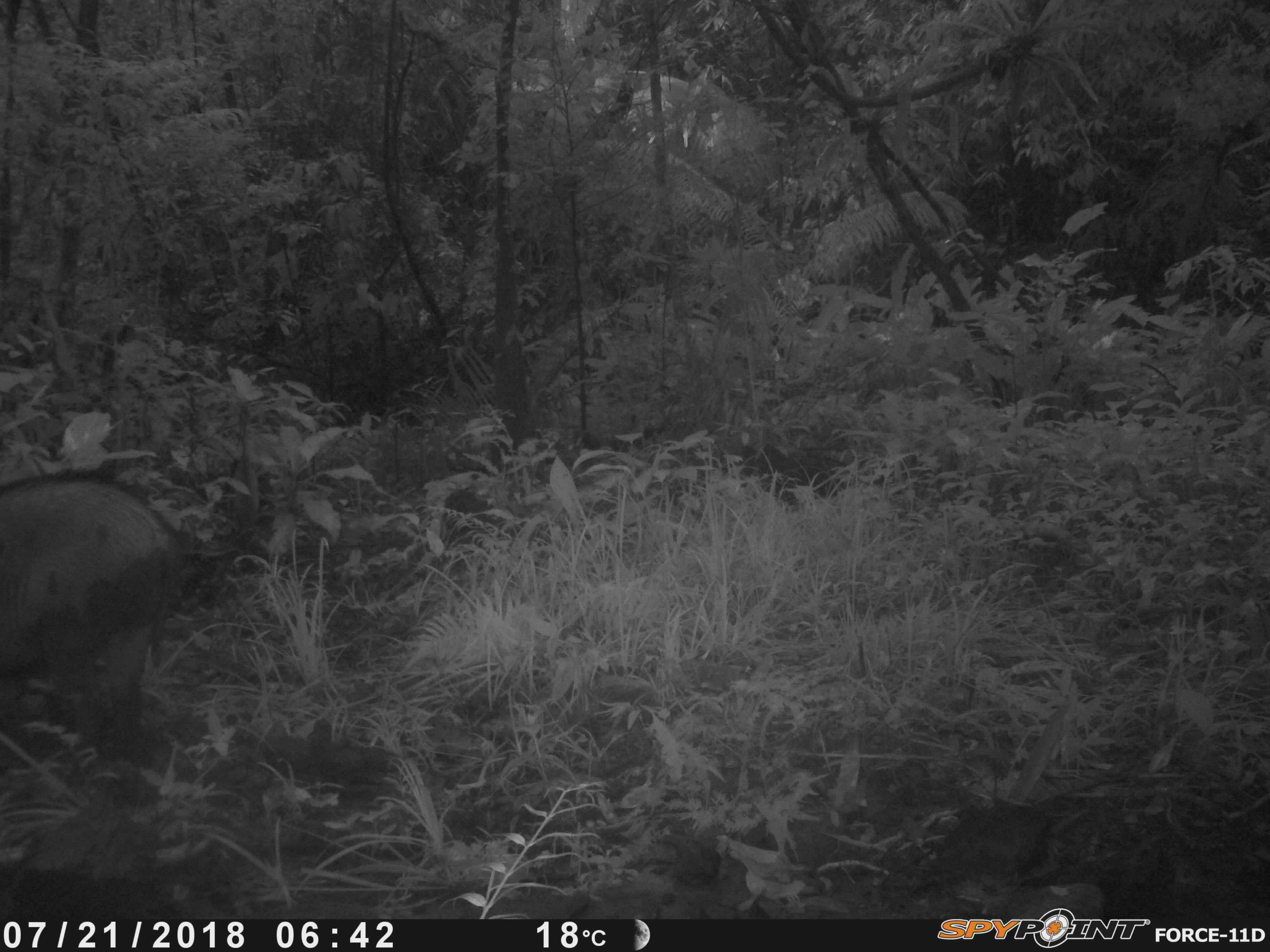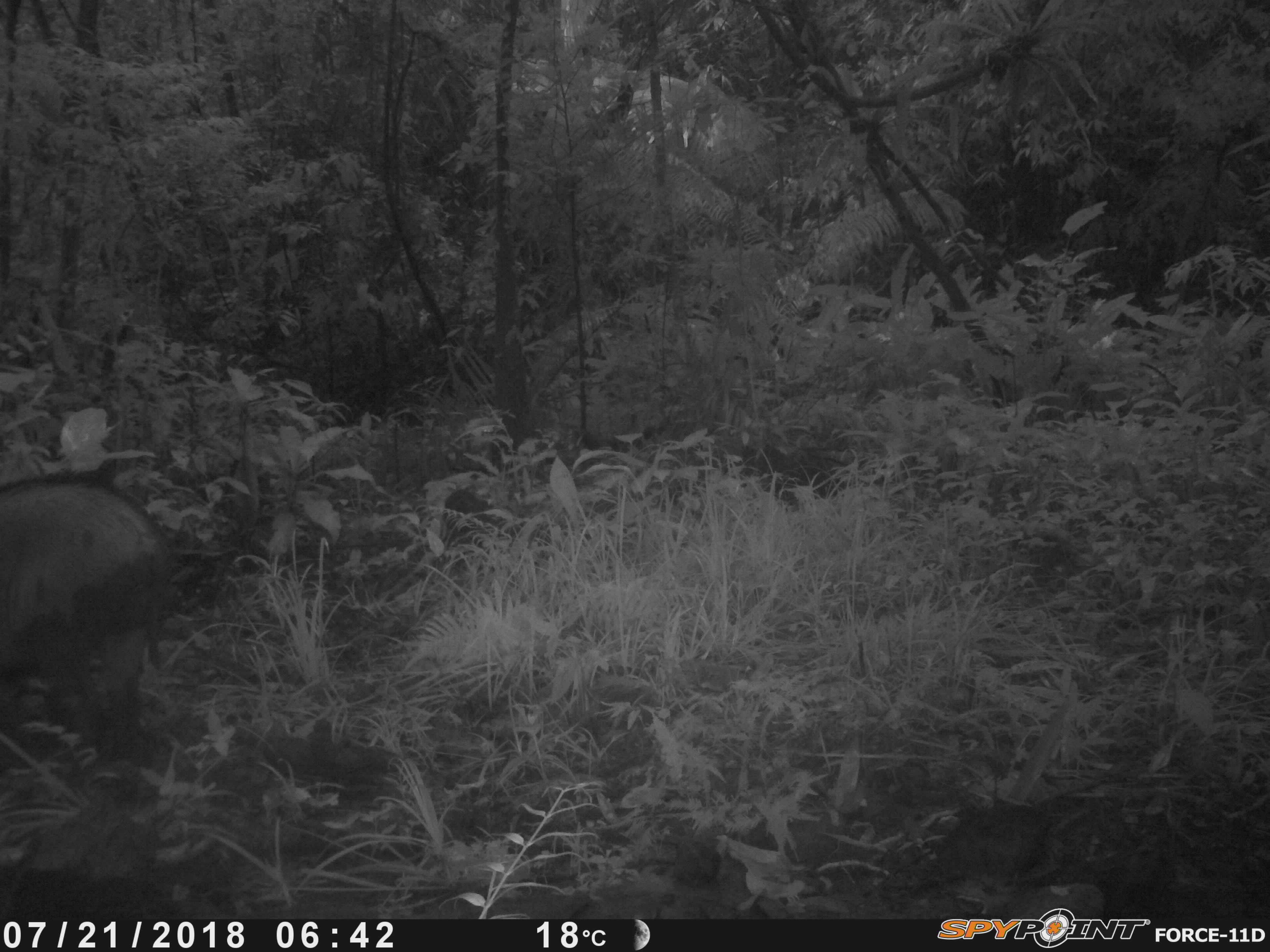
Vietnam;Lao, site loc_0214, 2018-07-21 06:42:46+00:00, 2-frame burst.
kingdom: Animalia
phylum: Chordata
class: Mammalia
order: Artiodactyla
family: Suidae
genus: Sus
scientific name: Sus scrofa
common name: eurasian wild pig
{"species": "eurasian wild pig (Sus scrofa)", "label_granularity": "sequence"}